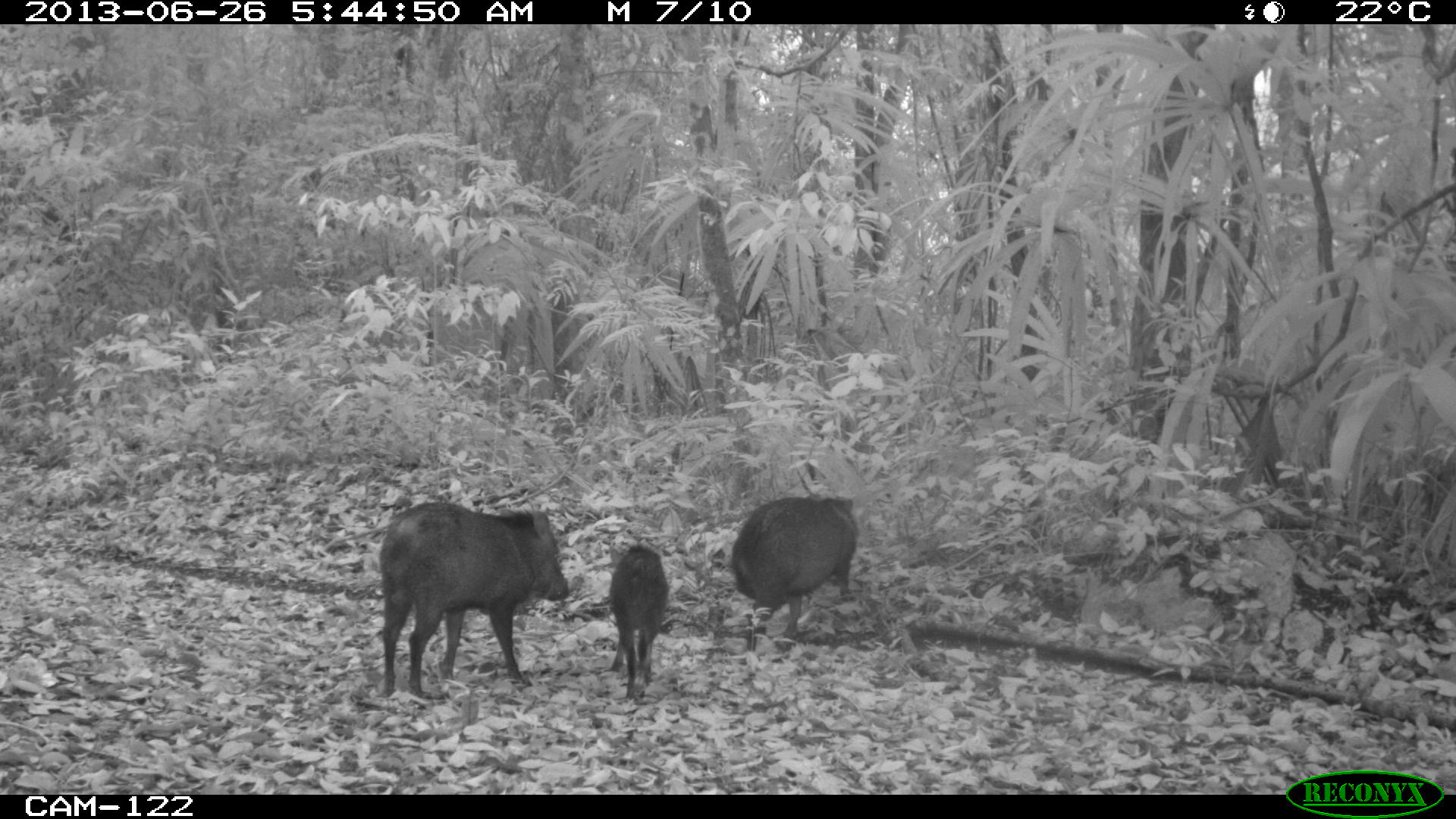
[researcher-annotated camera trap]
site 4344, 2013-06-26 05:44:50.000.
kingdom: Animalia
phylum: Chordata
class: Mammalia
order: Artiodactyla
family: Tayassuidae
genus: Pecari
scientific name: Pecari tajacu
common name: collared peccary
Pecari tajacu (collared peccary), count 7.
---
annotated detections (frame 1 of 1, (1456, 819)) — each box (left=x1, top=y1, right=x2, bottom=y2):
pecari tajacu: (left=377, top=501, right=570, bottom=698); (left=731, top=495, right=858, bottom=638); (left=608, top=546, right=670, bottom=701)